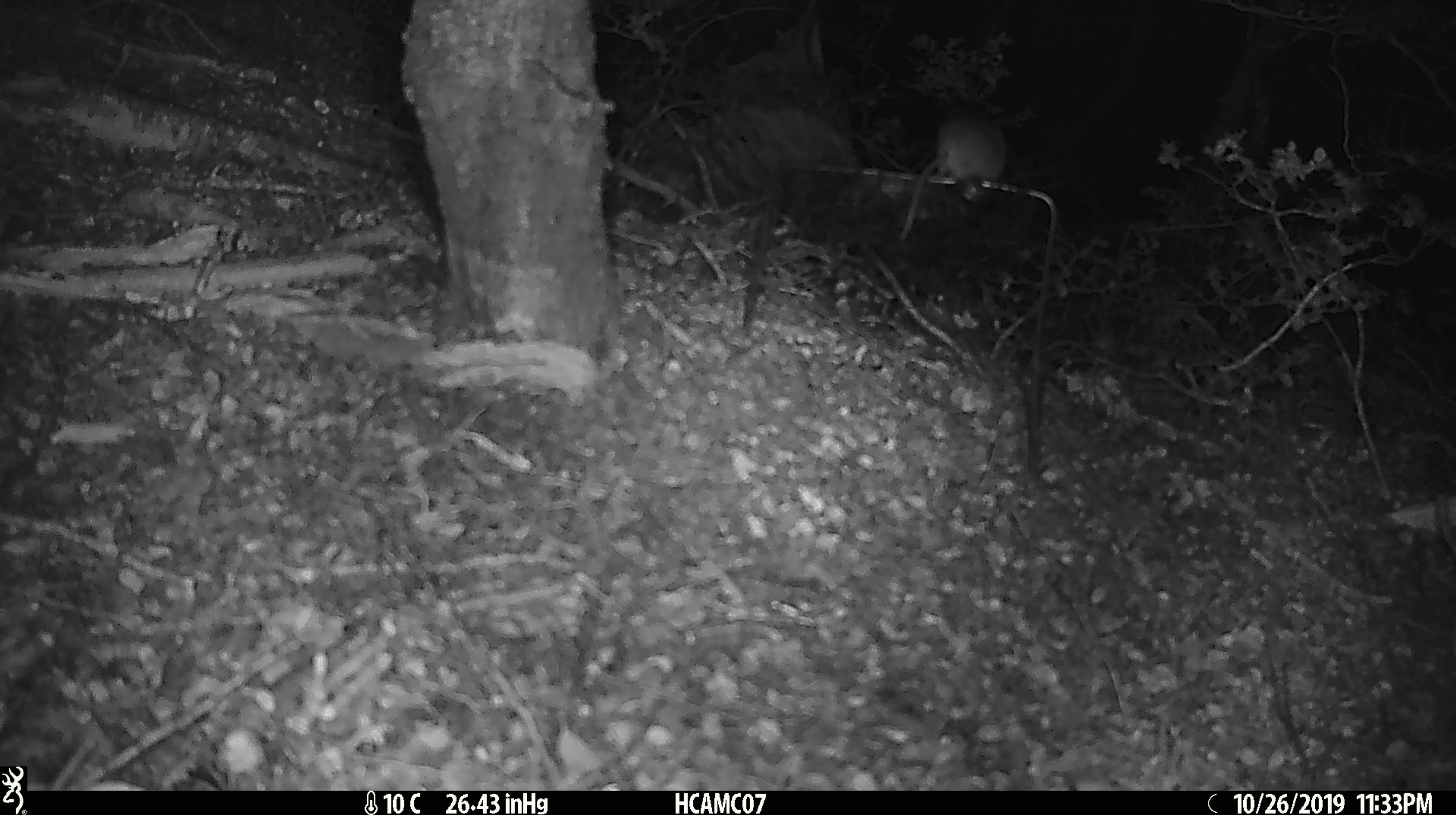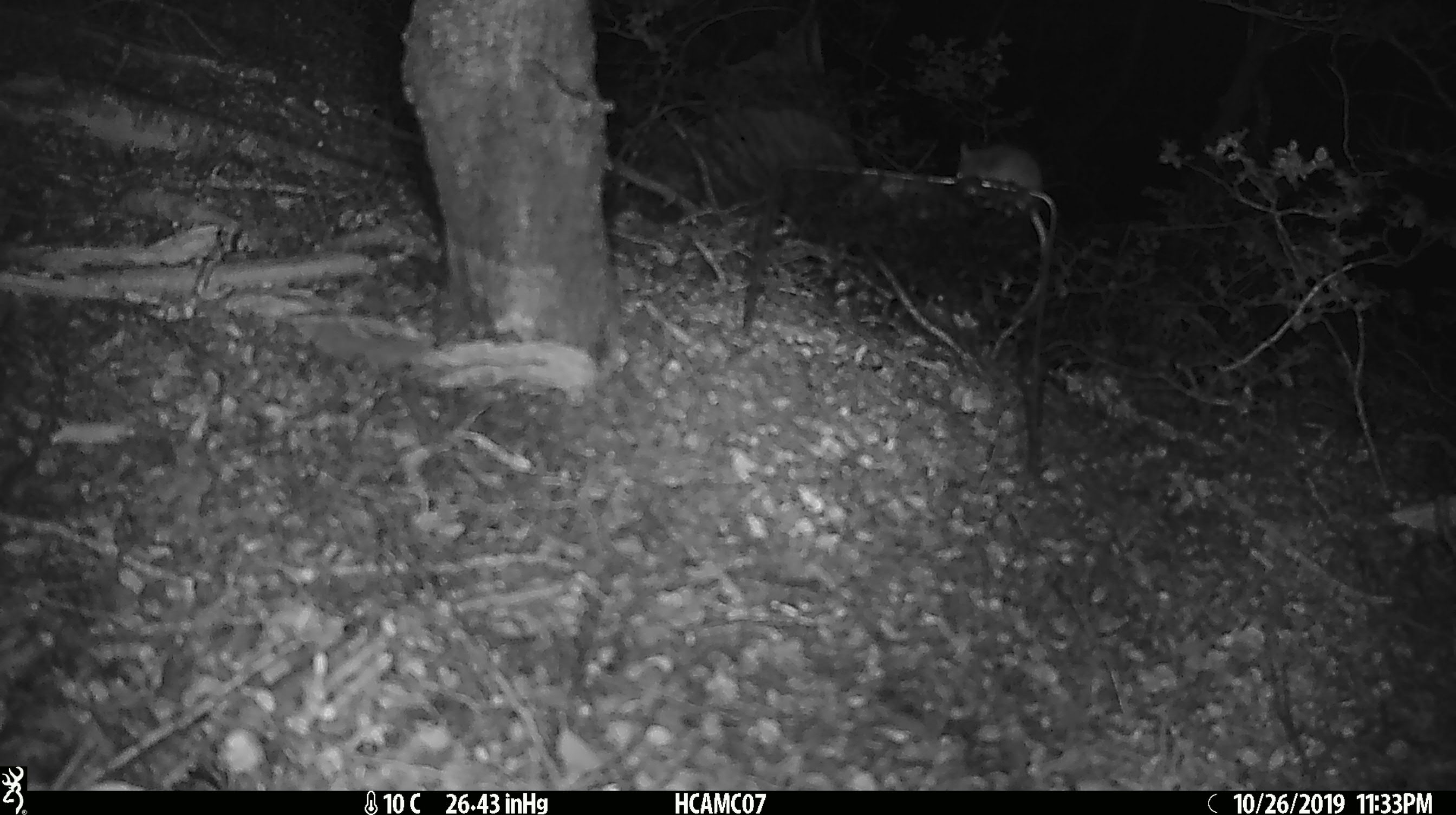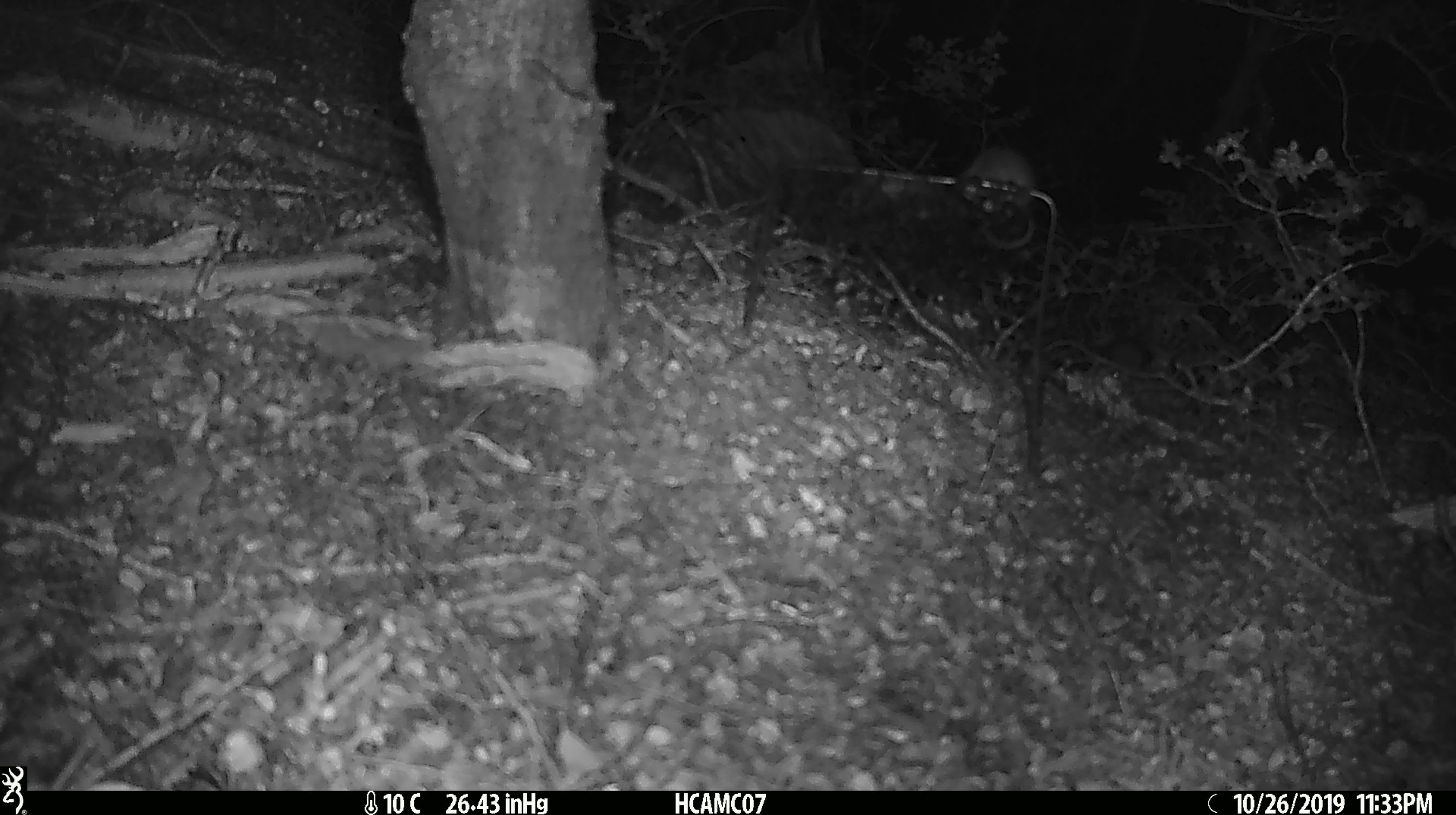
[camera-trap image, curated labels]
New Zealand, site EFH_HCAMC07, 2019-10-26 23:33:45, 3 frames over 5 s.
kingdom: Animalia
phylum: Chordata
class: Mammalia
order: Rodentia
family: Muridae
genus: Mus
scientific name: Mus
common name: mouse